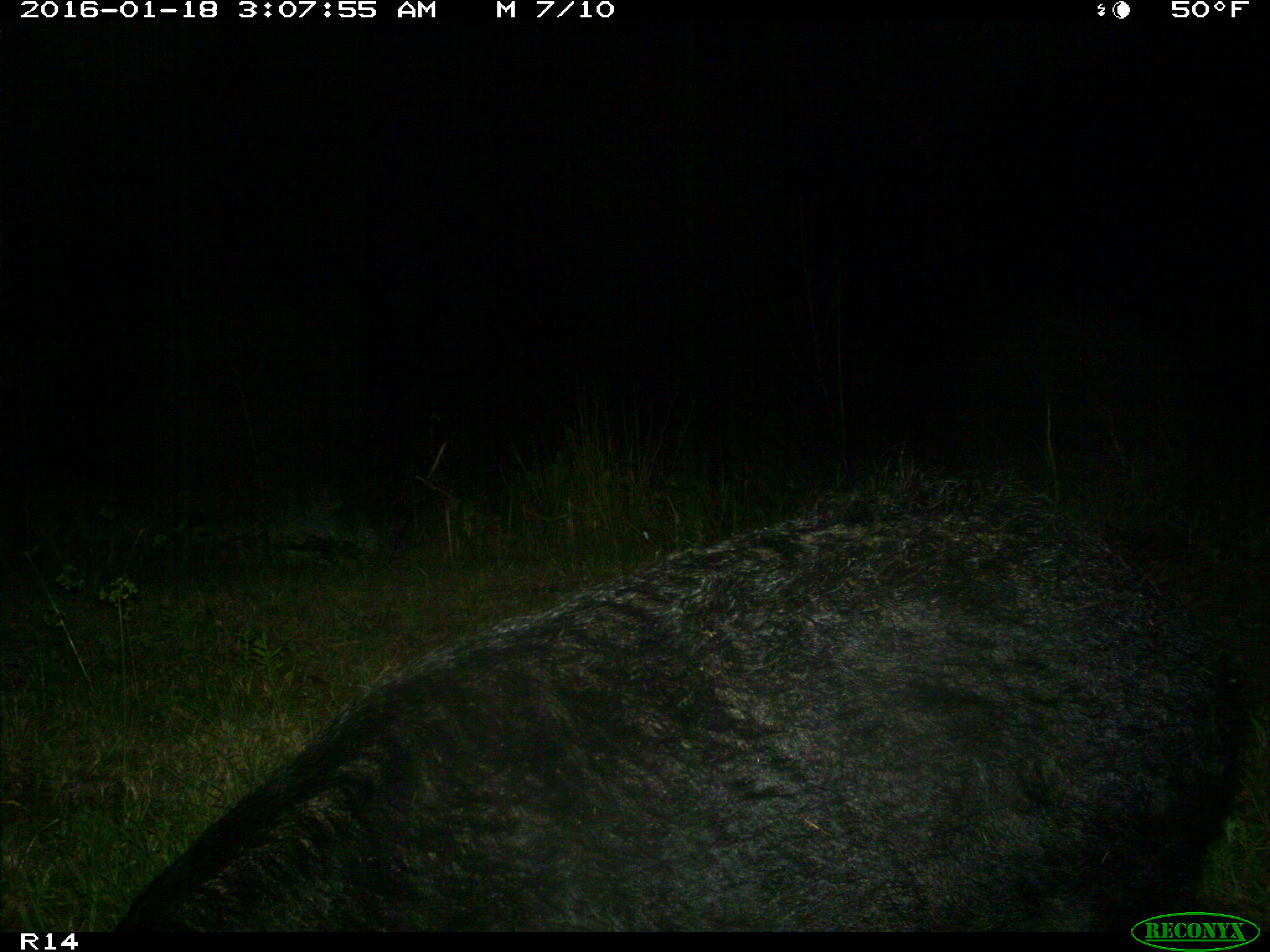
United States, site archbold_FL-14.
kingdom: Animalia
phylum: Chordata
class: Mammalia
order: Artiodactyla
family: Suidae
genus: Sus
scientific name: Sus scrofa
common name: wild boar